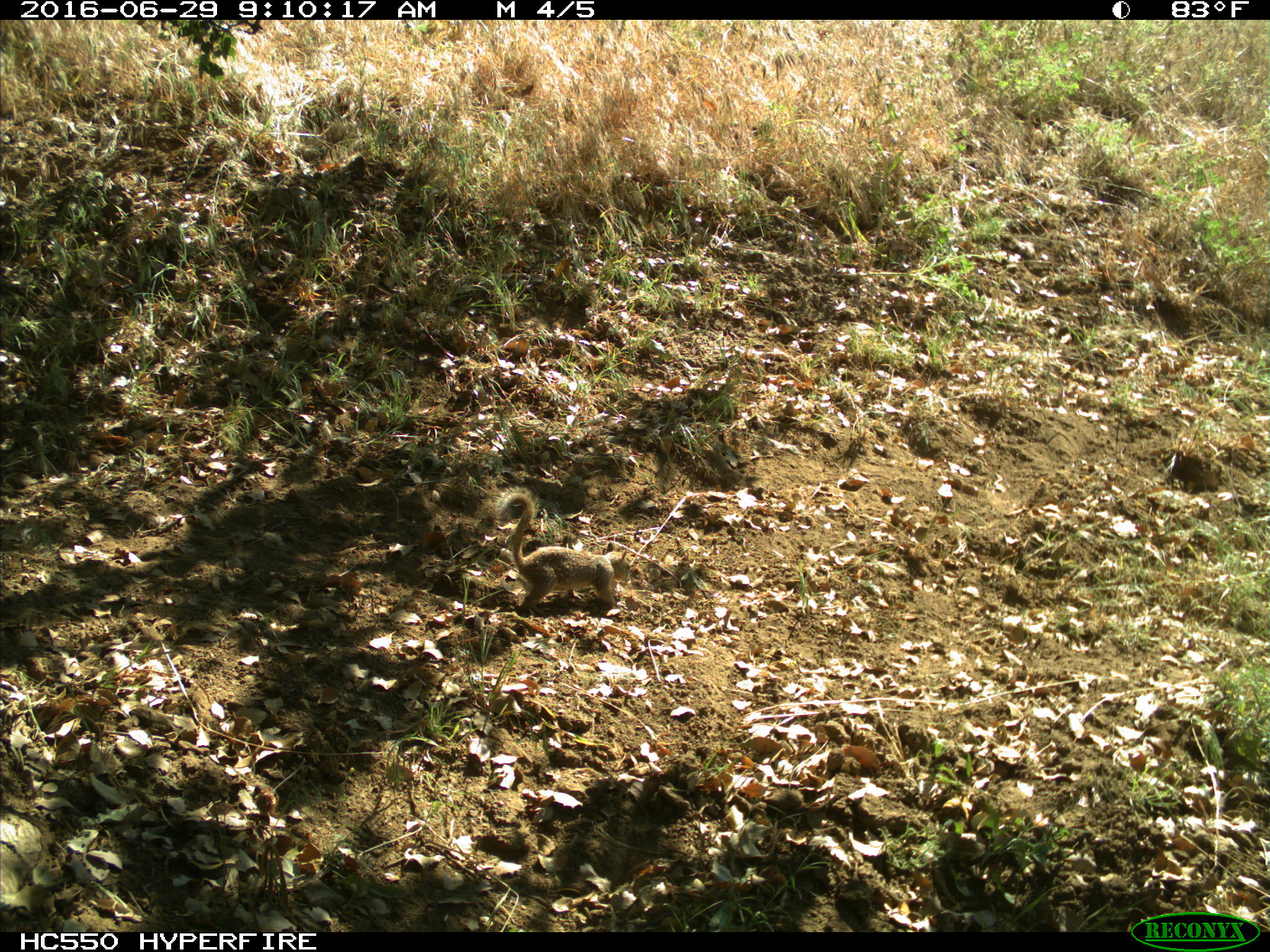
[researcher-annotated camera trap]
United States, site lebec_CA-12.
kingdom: Animalia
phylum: Chordata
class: Mammalia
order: Rodentia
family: Sciuridae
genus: Otospermophilus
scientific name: Otospermophilus beecheyi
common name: california ground squirrel